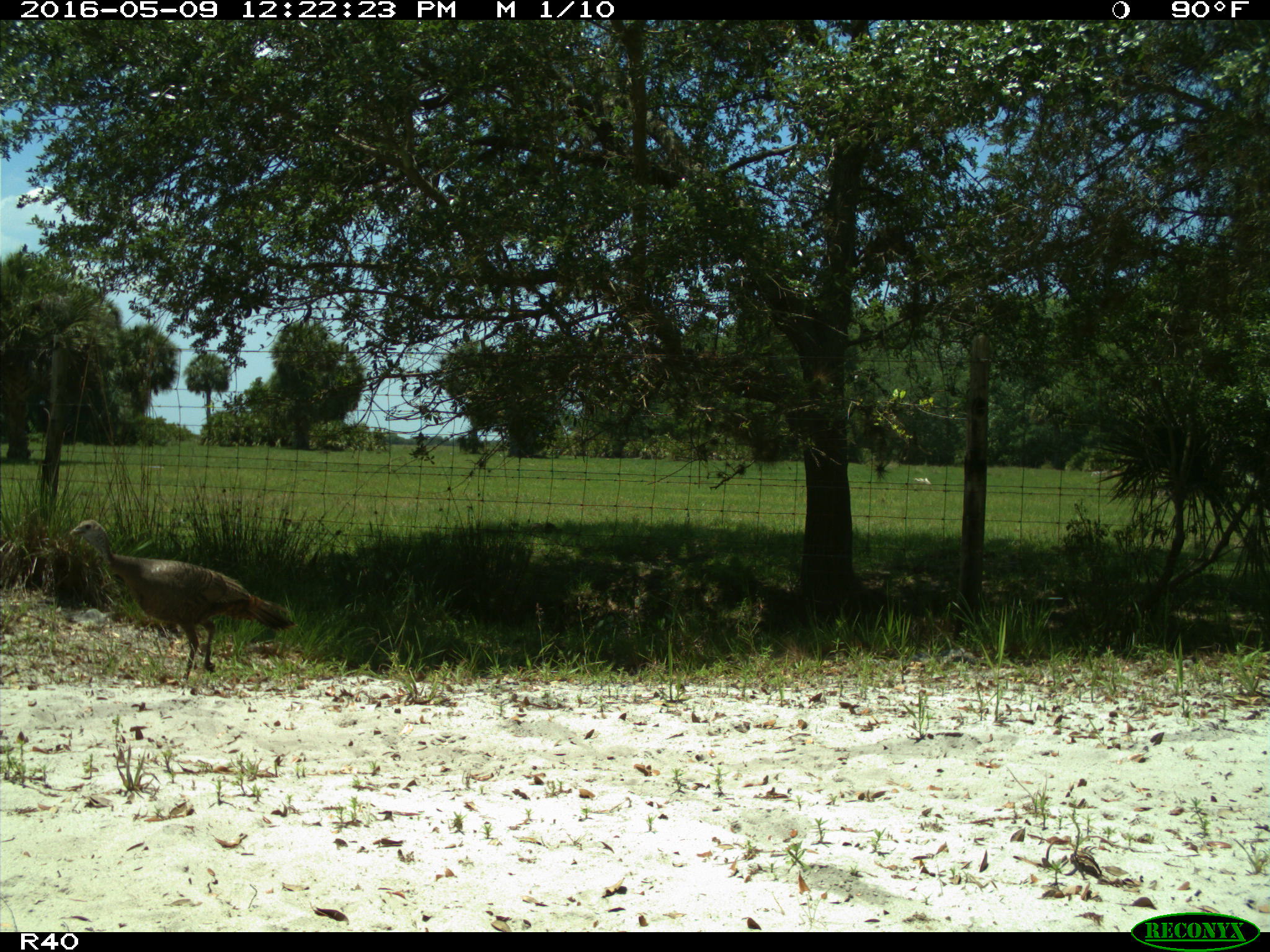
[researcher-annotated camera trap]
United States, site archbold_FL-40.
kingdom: Animalia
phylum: Chordata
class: Aves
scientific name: Aves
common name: birds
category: unidentified bird